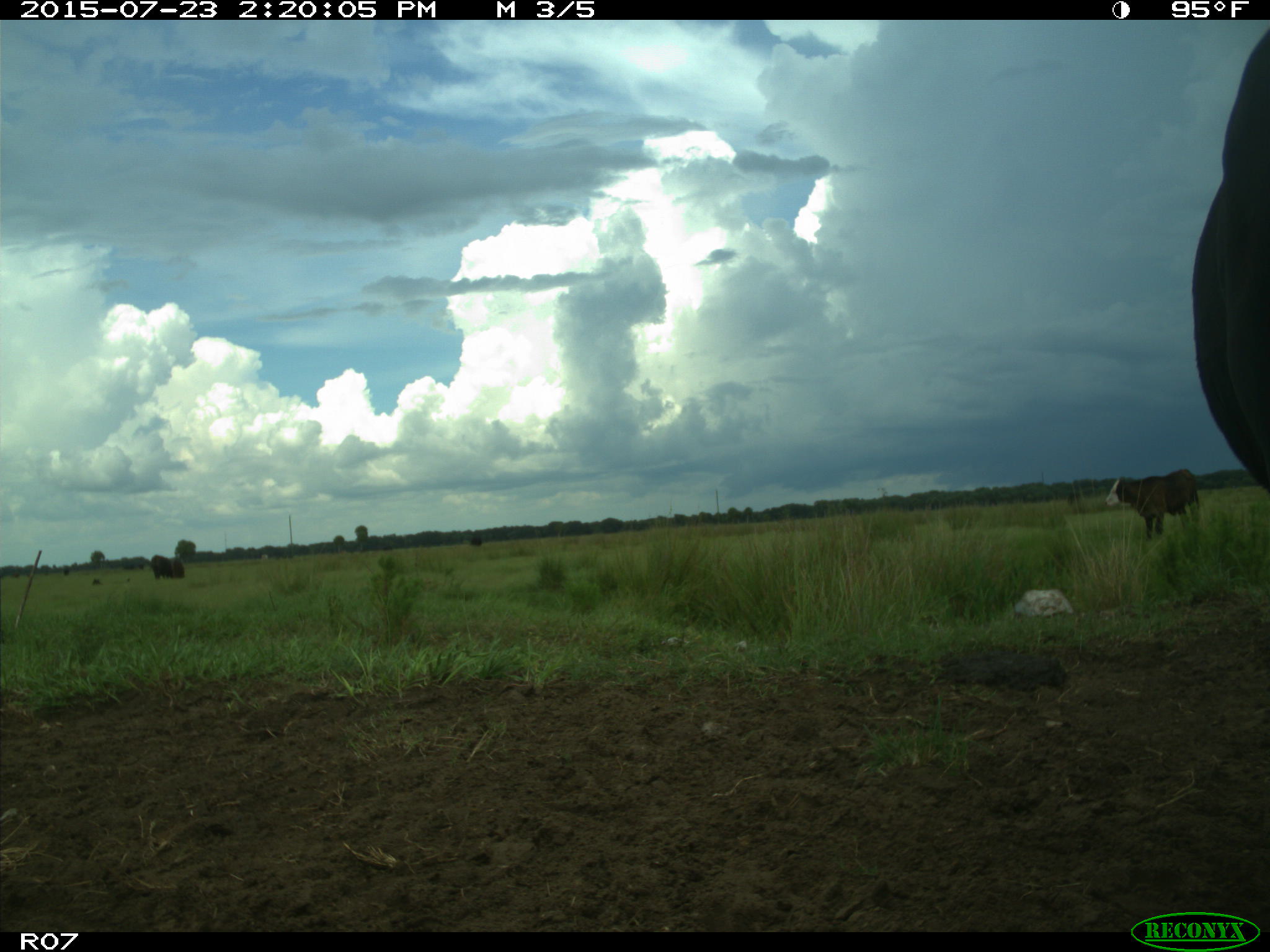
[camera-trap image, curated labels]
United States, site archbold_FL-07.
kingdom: Animalia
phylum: Chordata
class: Mammalia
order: Artiodactyla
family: Bovidae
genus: Bos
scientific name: Bos taurus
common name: domestic cow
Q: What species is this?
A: Bos taurus (domestic cow).